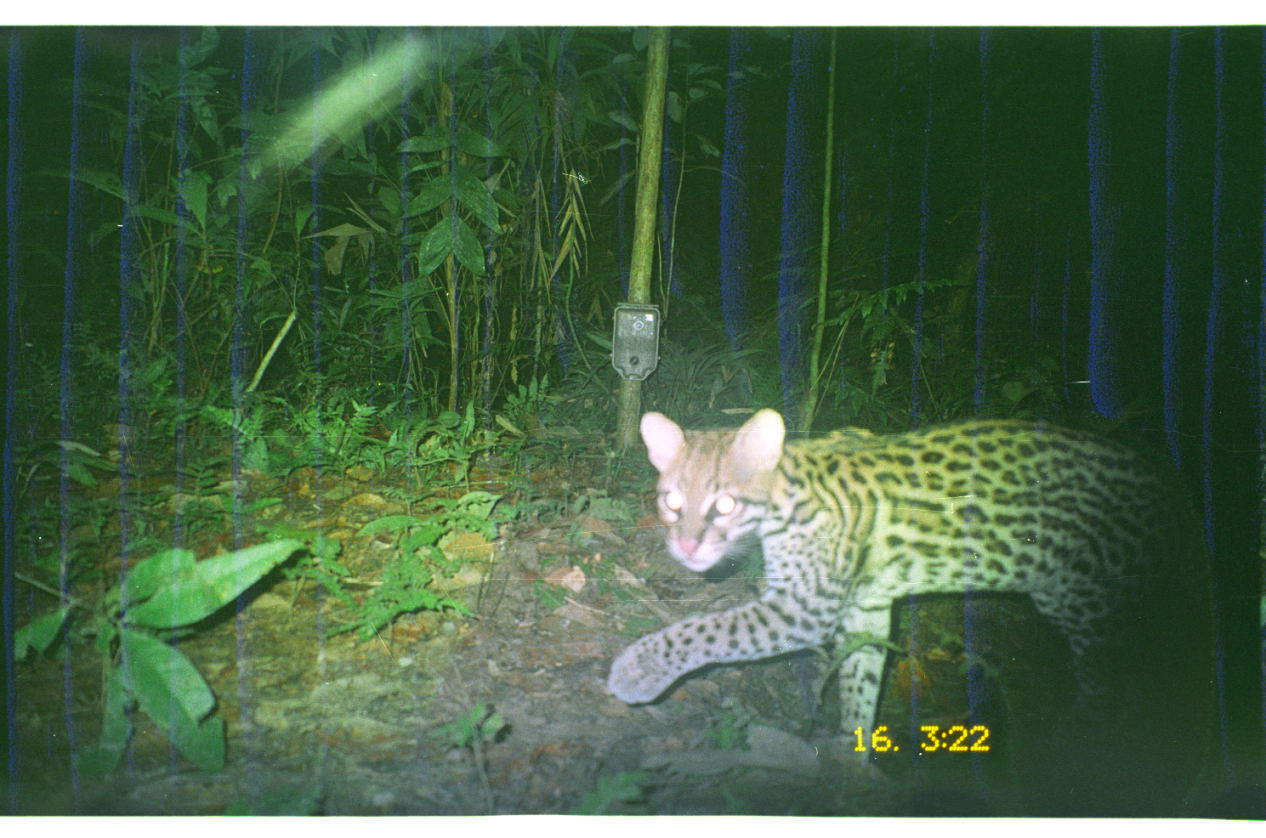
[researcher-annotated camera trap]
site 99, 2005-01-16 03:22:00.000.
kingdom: Animalia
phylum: Chordata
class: Mammalia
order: Carnivora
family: Felidae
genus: Leopardus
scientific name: Leopardus pardalis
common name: ocelot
Leopardus pardalis (ocelot).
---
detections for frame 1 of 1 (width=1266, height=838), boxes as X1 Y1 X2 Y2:
leopardus pardalis: 607 408 1265 766